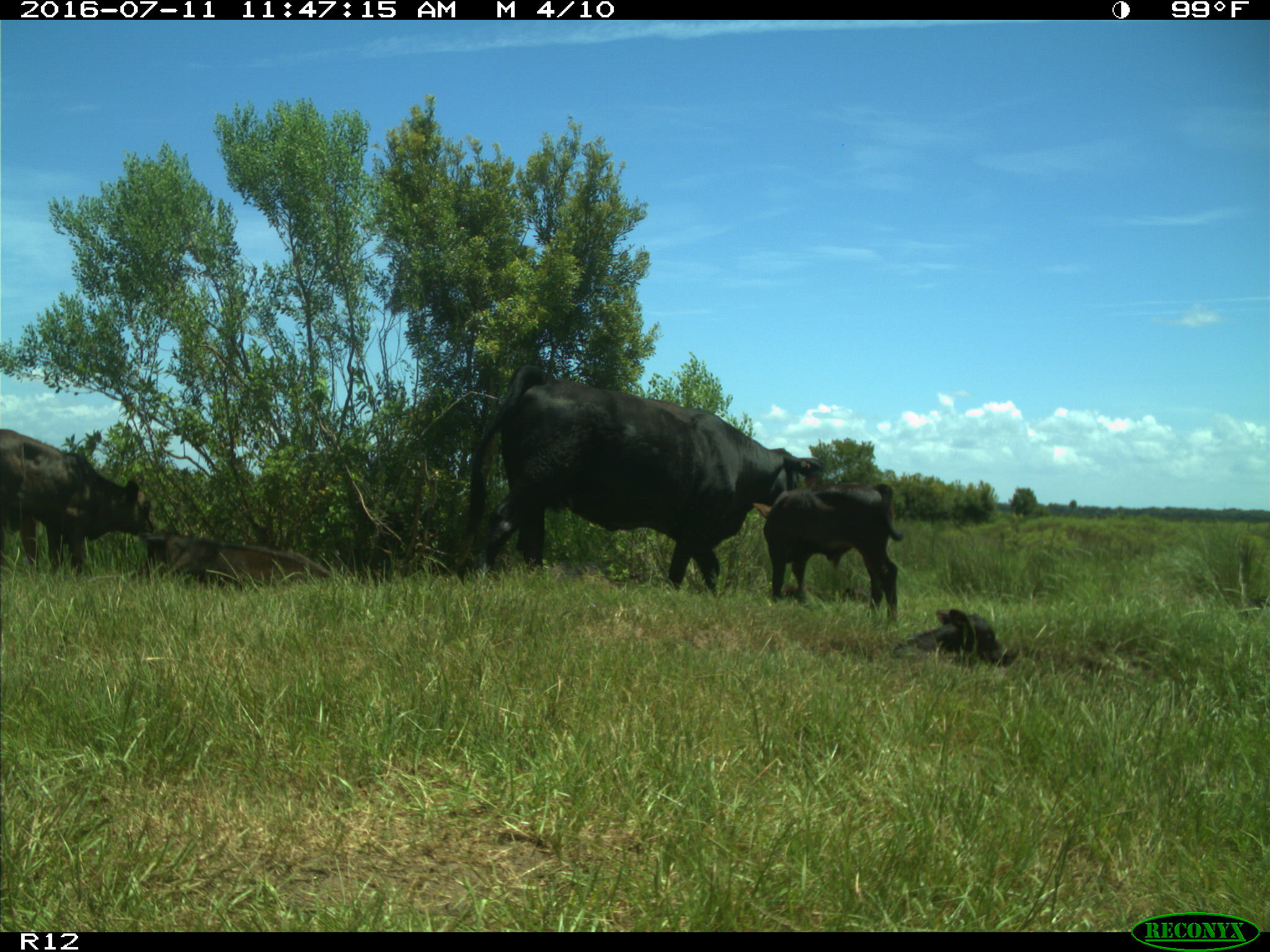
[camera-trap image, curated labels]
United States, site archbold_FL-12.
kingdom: Animalia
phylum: Chordata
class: Mammalia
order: Artiodactyla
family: Bovidae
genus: Bos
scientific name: Bos taurus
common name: domestic cow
Bos taurus (domestic cow).